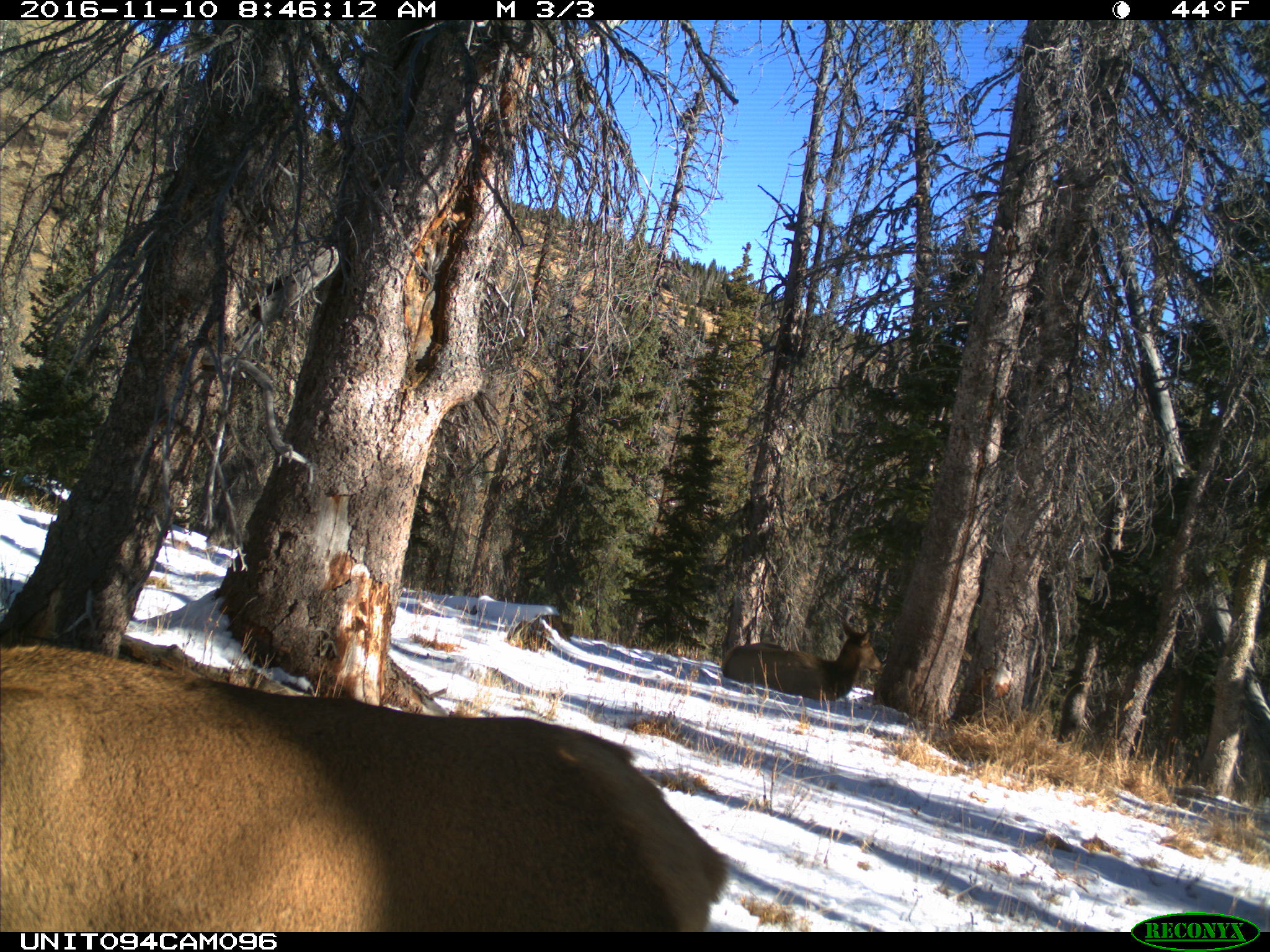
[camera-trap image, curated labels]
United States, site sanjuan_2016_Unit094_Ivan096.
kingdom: Animalia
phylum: Chordata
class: Mammalia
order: Artiodactyla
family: Cervidae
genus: Cervus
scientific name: Cervus elaphus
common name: red deer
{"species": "Cervus elaphus (red deer)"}